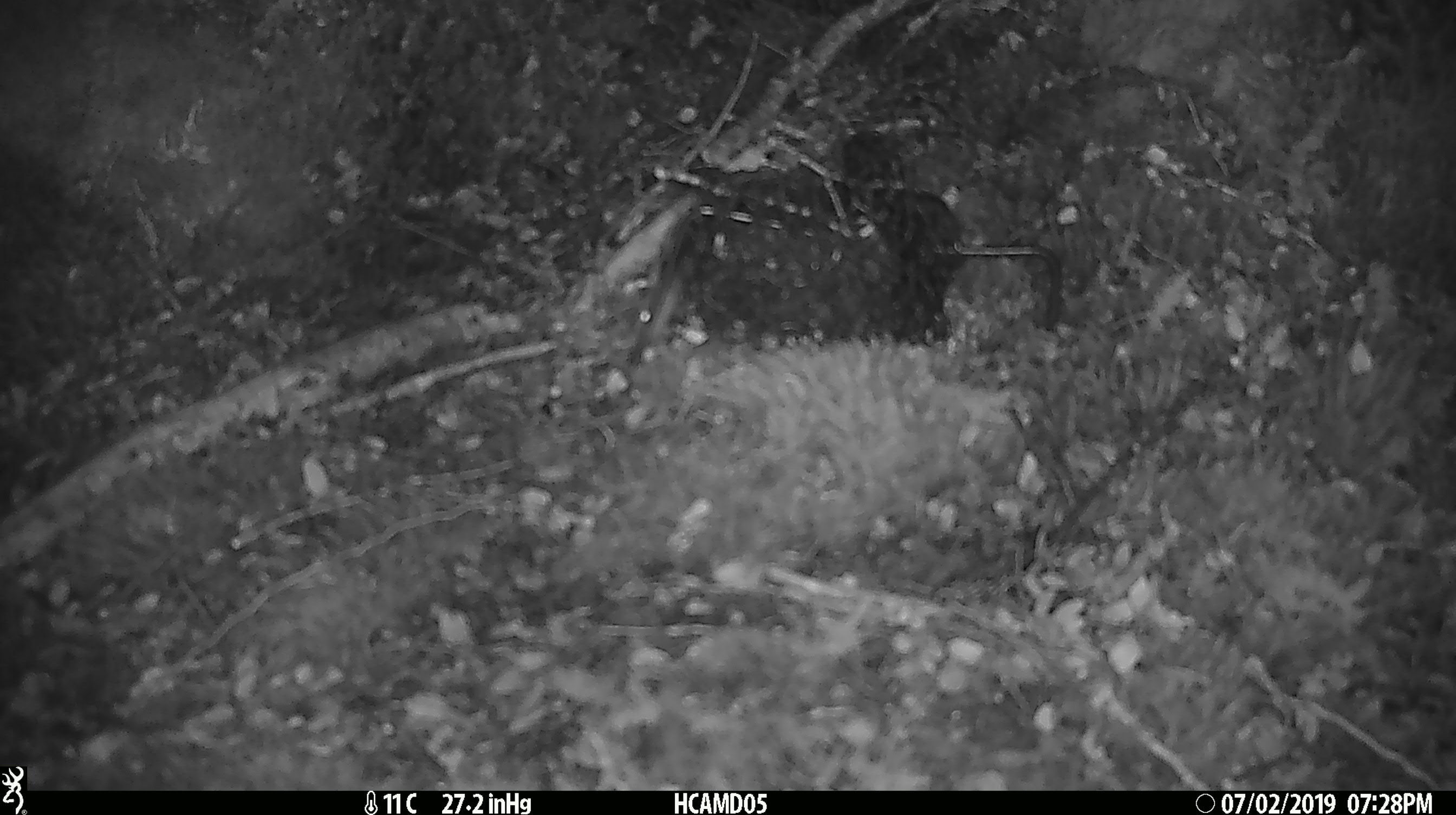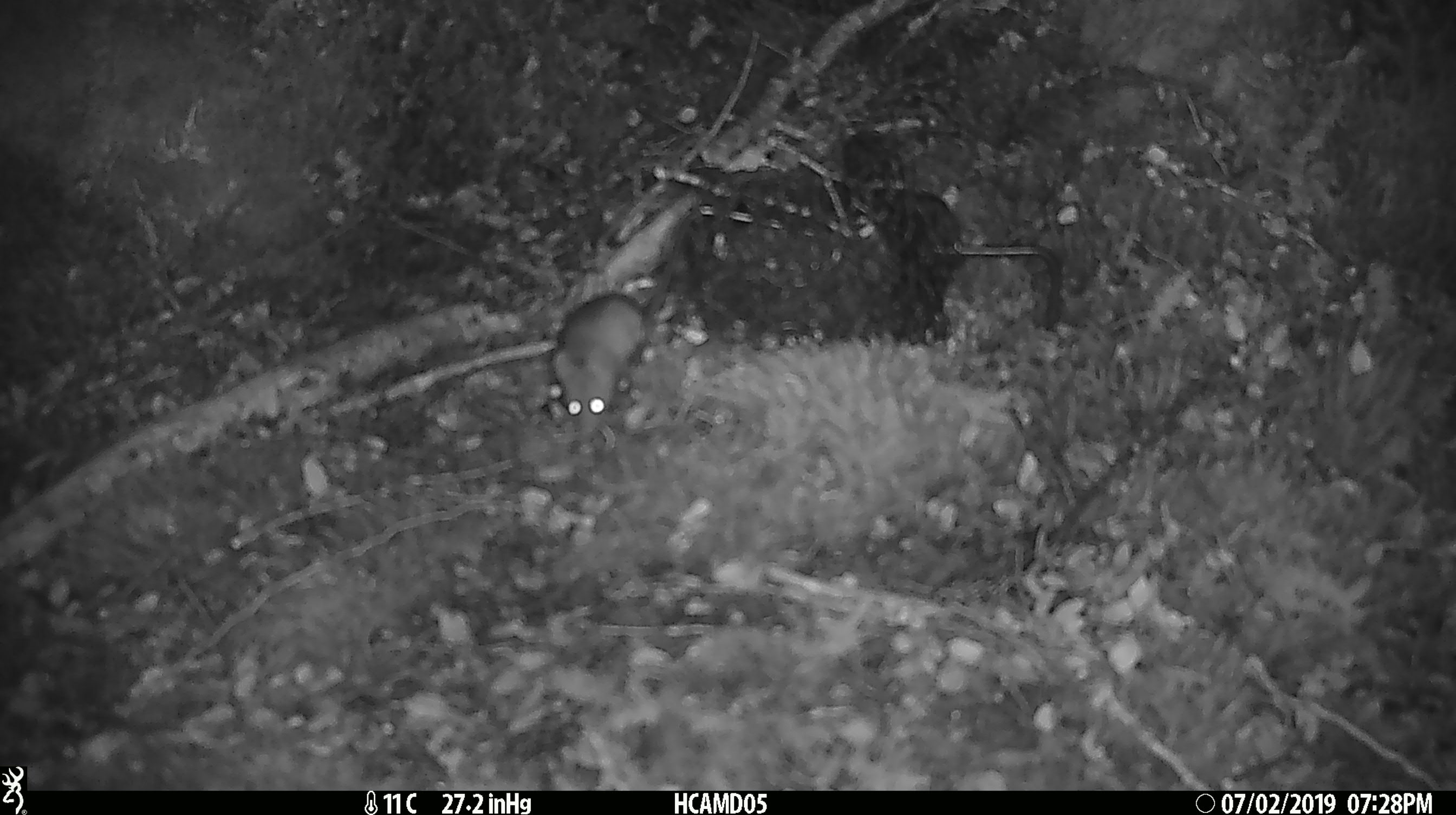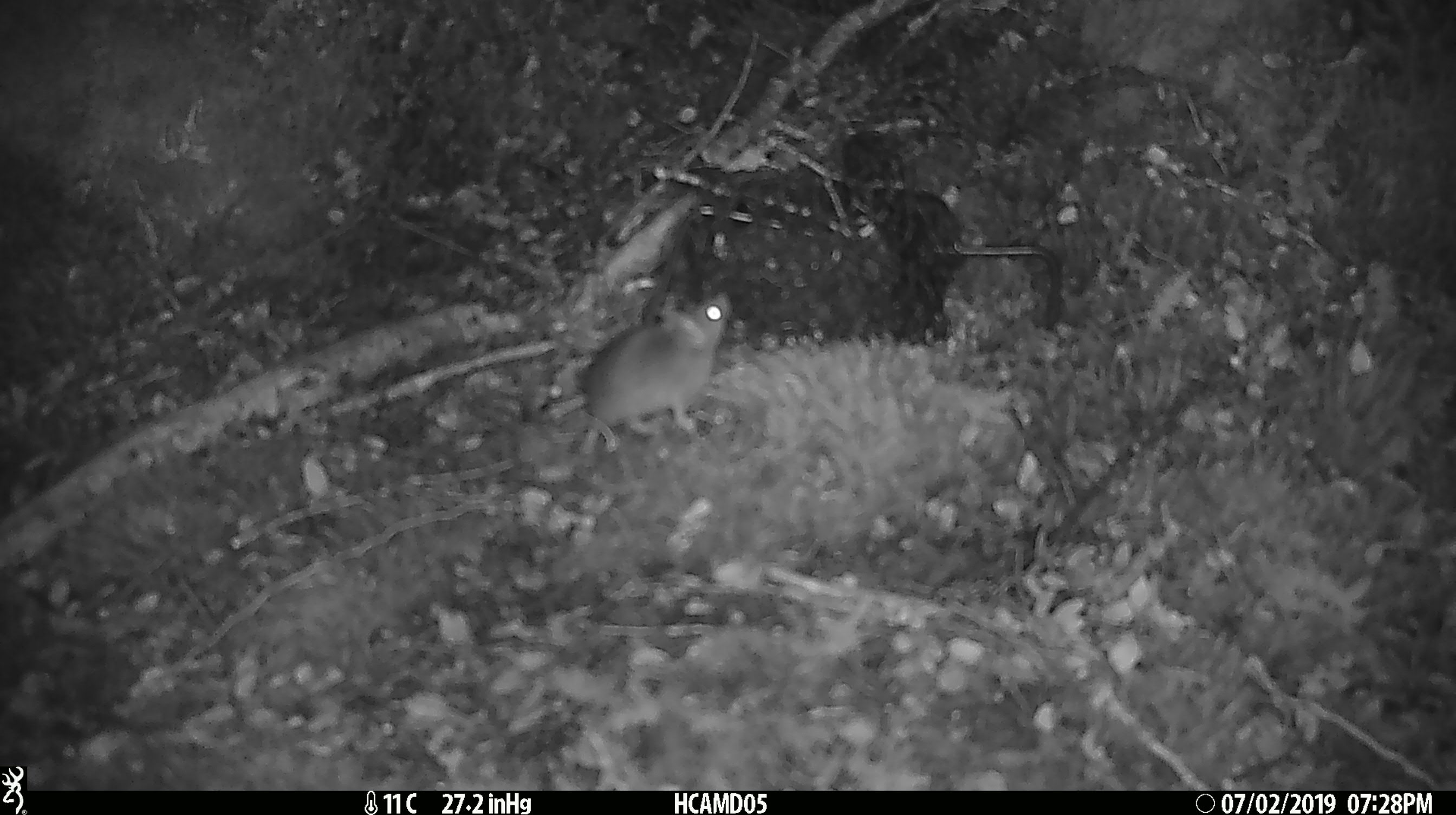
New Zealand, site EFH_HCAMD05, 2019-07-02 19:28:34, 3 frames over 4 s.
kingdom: Animalia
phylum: Chordata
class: Mammalia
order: Rodentia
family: Muridae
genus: Mus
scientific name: Mus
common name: mouse